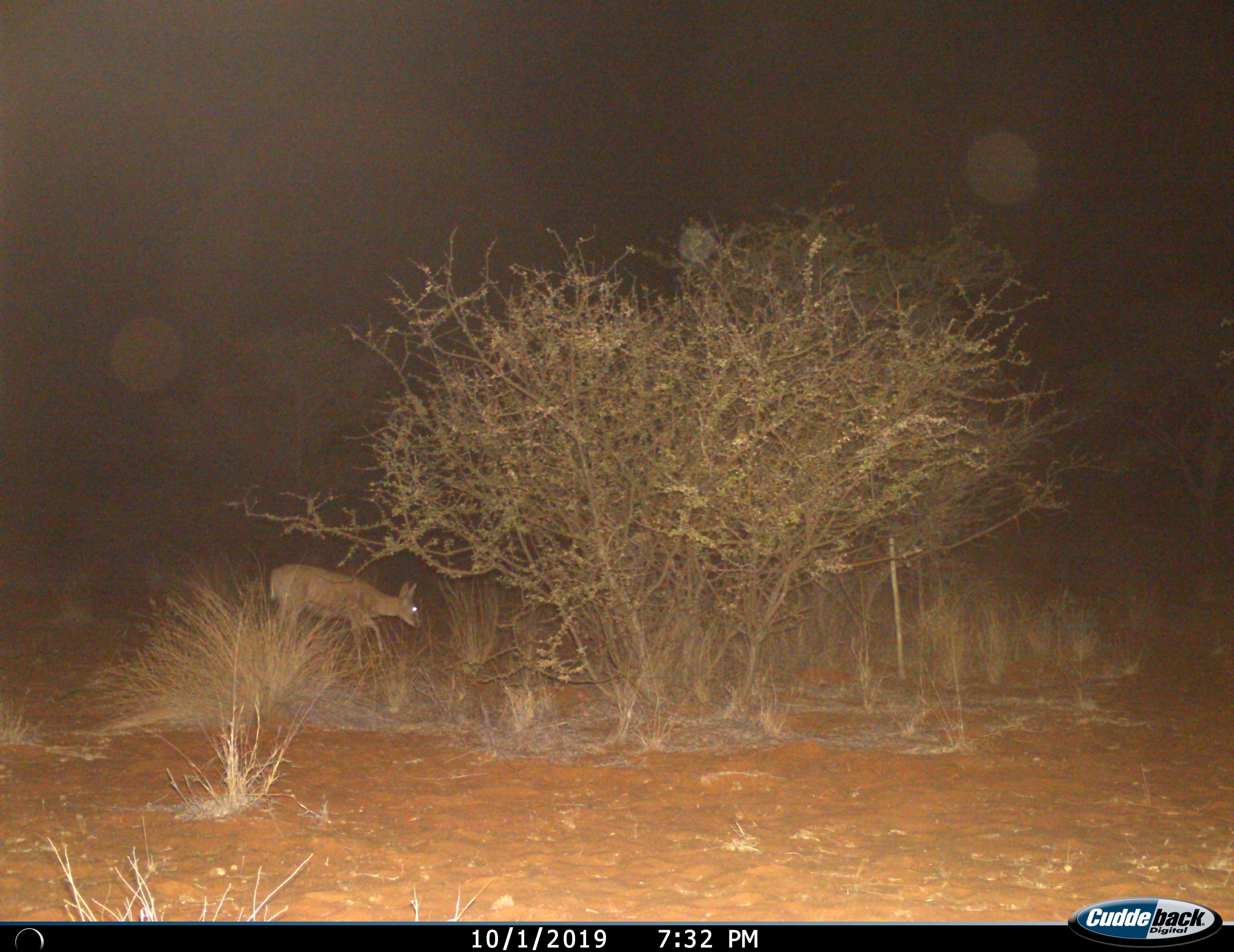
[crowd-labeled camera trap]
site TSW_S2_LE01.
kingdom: Animalia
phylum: Chordata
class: Mammalia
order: Artiodactyla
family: Bovidae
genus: Sylvicapra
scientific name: Sylvicapra grimmia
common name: common duiker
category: duikercommongrey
Duikercommongrey (common duiker) (Sylvicapra grimmia), count 1. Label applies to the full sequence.